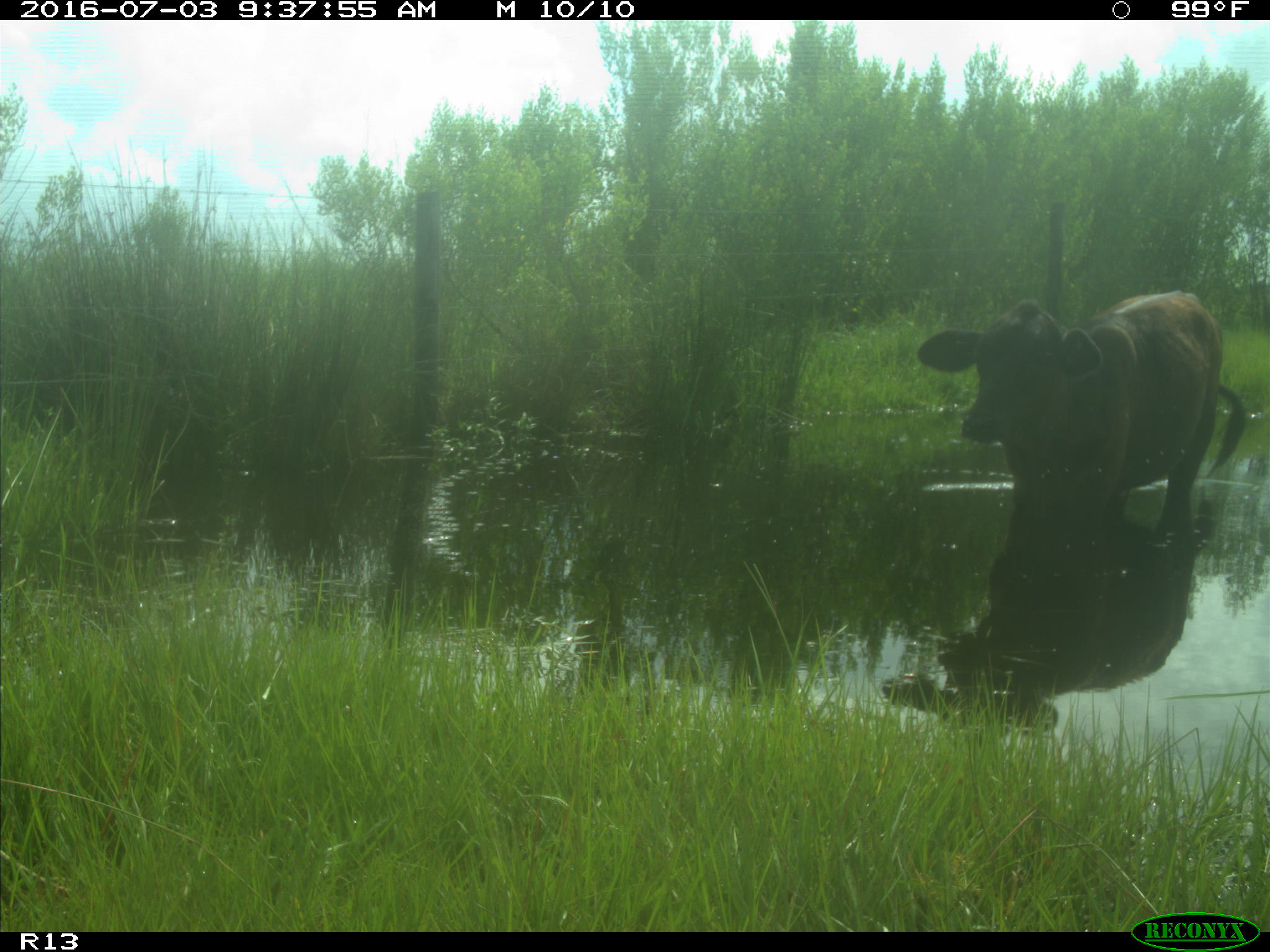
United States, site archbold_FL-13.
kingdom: Animalia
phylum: Chordata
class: Mammalia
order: Artiodactyla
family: Bovidae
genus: Bos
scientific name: Bos taurus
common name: domestic cow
Bos taurus (domestic cow).